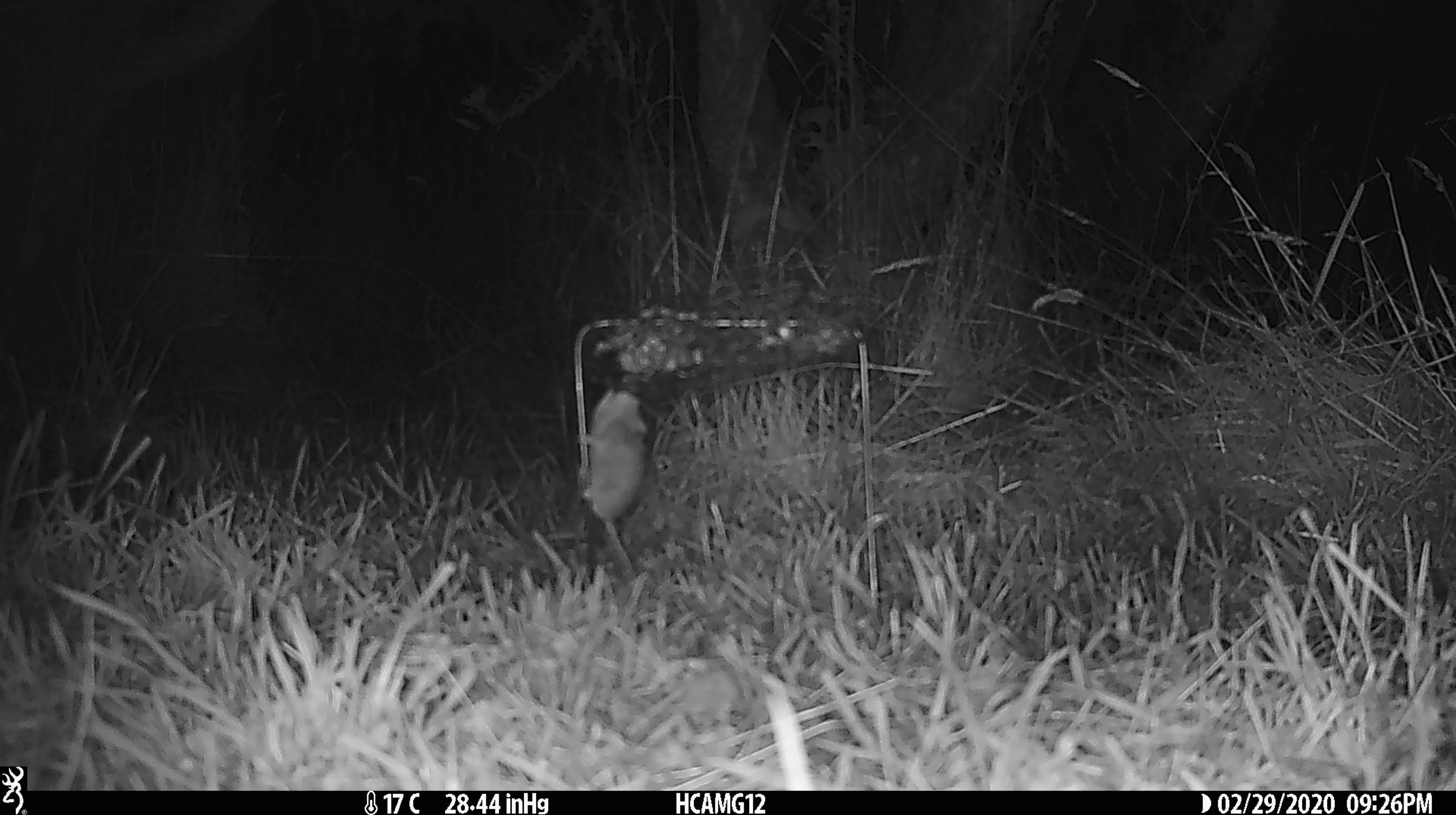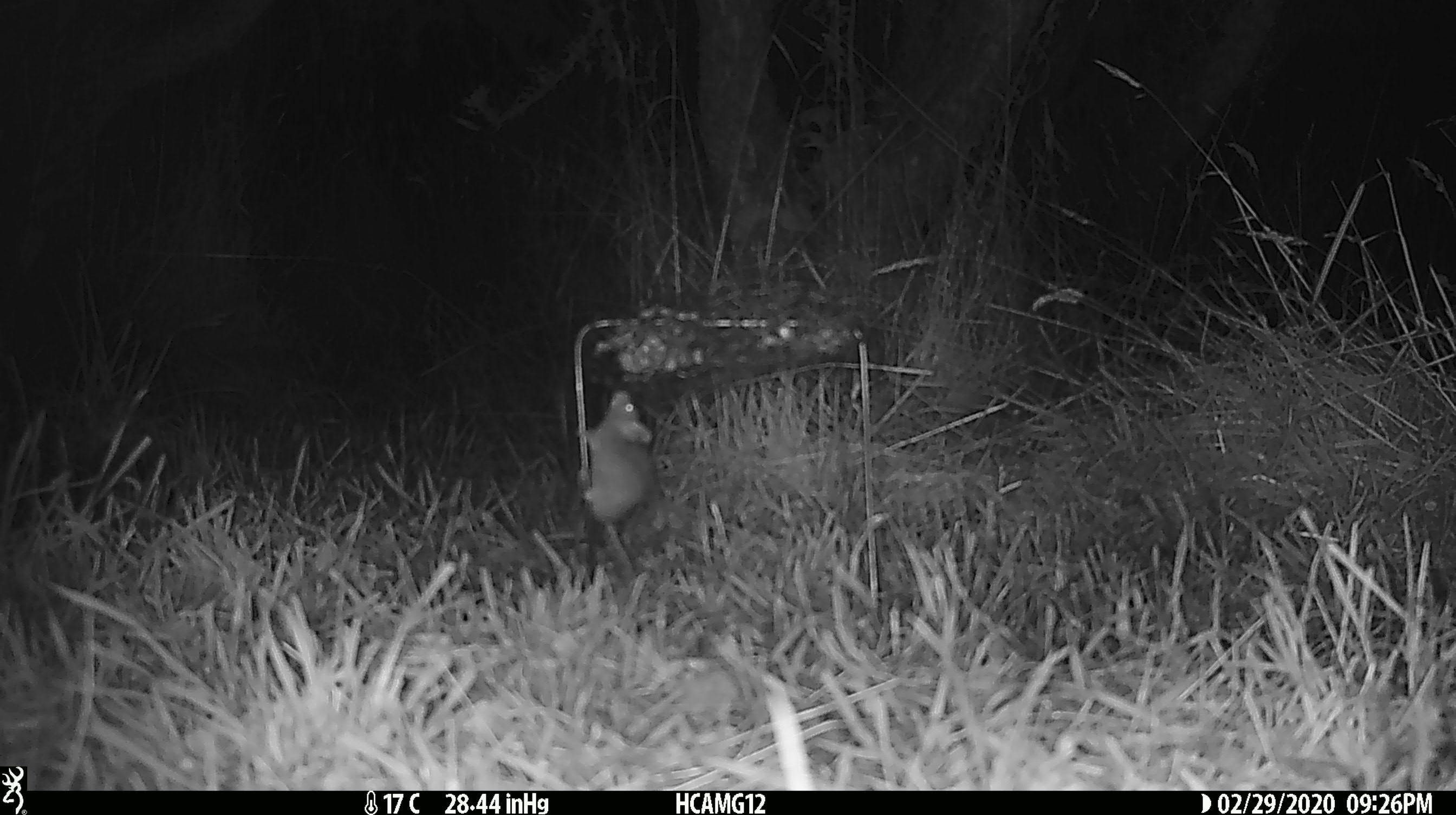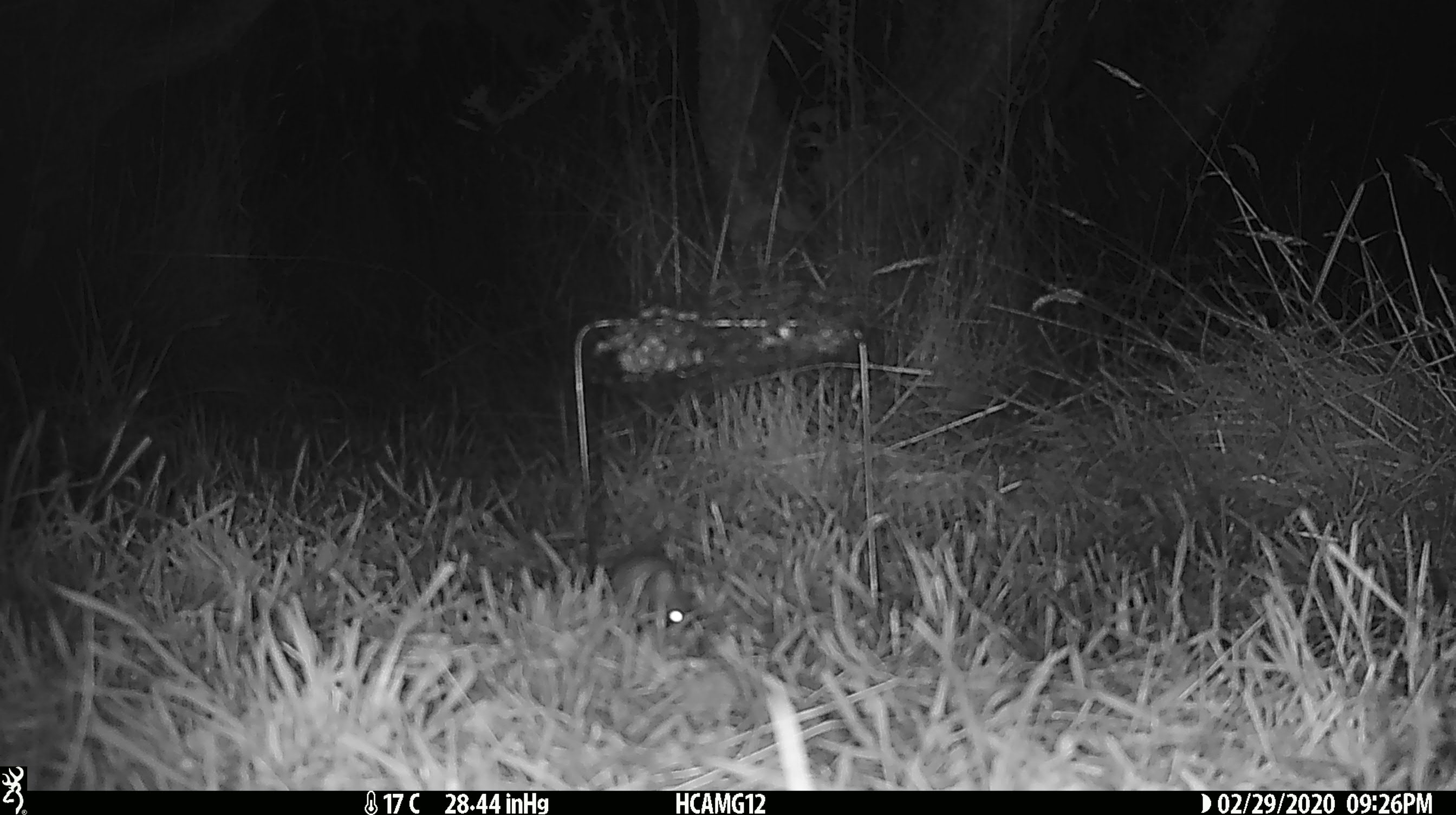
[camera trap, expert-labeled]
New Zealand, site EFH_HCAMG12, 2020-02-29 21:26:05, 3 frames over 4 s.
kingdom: Animalia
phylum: Chordata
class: Mammalia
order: Rodentia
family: Muridae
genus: Mus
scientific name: Mus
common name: mouse